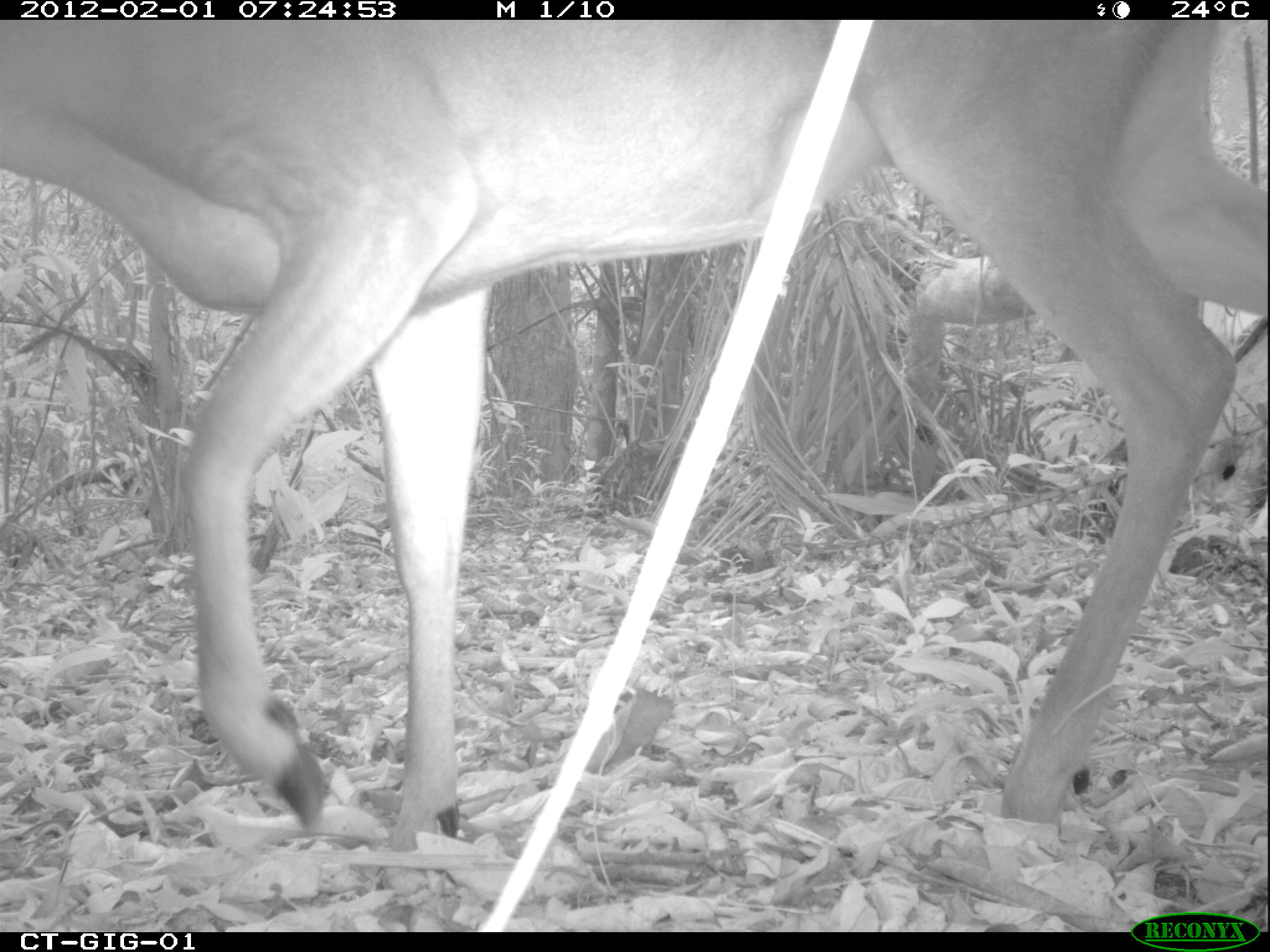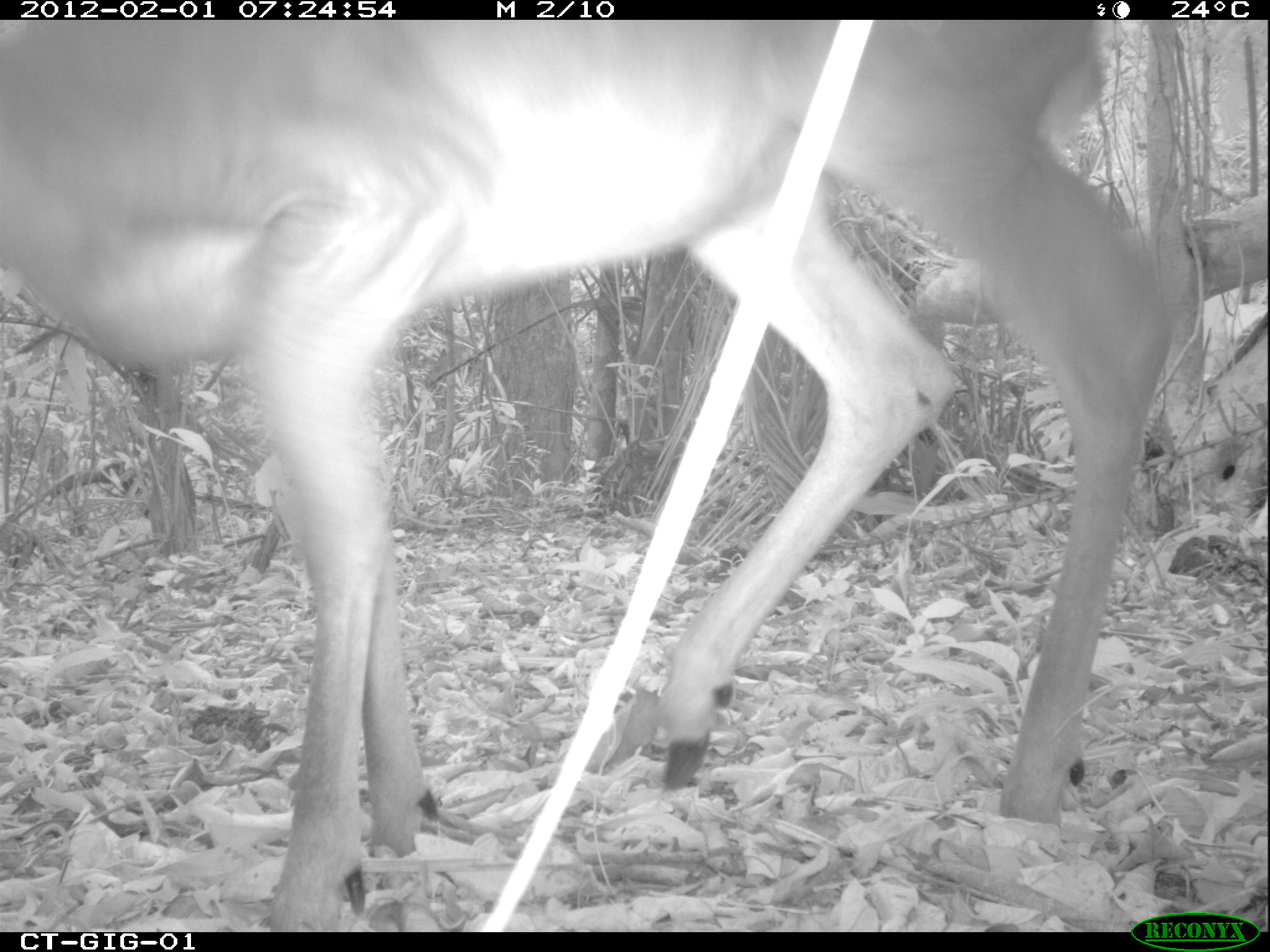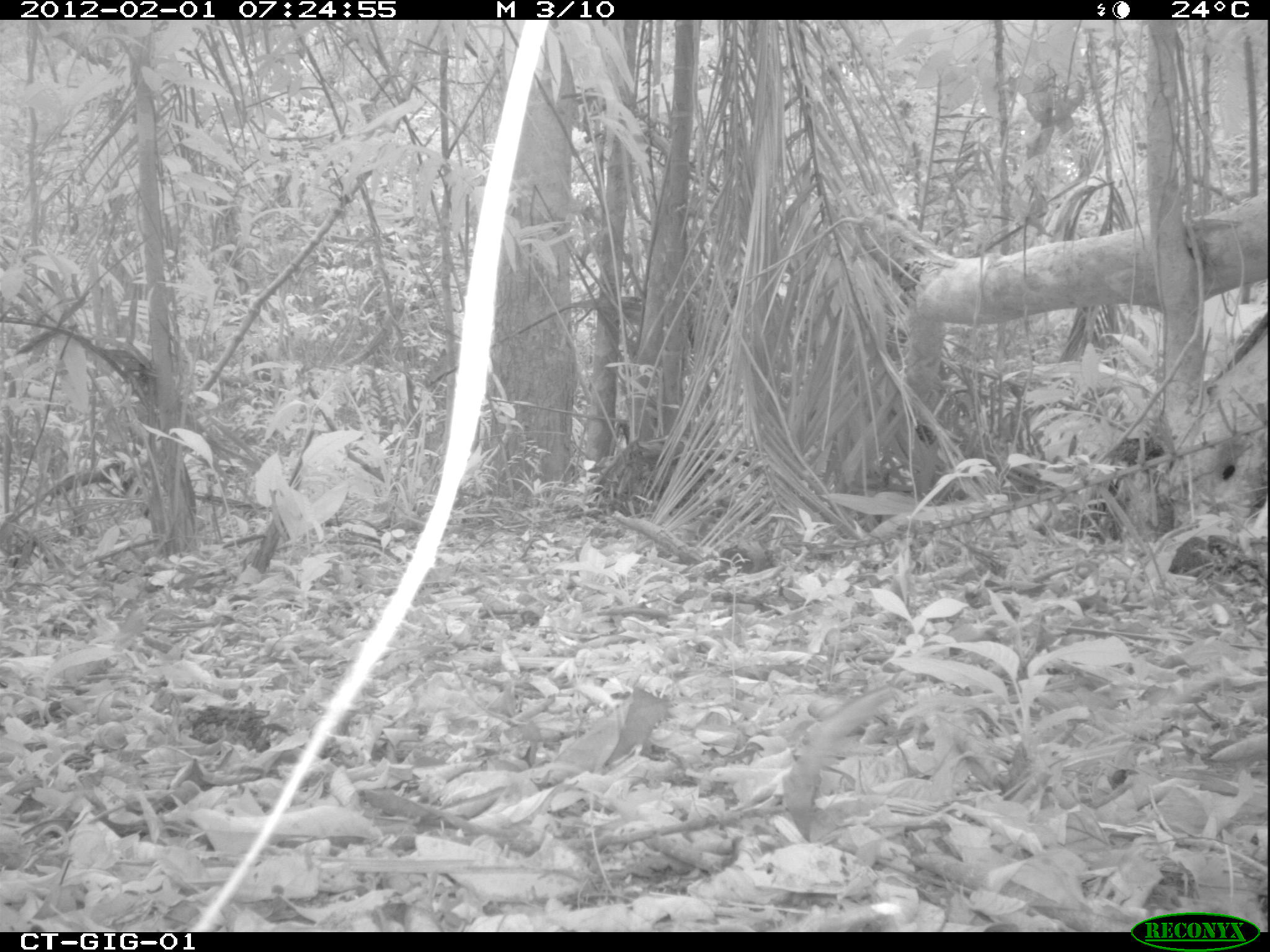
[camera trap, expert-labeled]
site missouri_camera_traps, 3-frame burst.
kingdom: Animalia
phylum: Chordata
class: Mammalia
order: Artiodactyla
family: Cervidae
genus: Odocoileus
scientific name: Odocoileus virginianus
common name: white-tailed deer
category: white tailed deer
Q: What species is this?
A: White tailed deer (white-tailed deer) (Odocoileus virginianus).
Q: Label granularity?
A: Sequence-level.